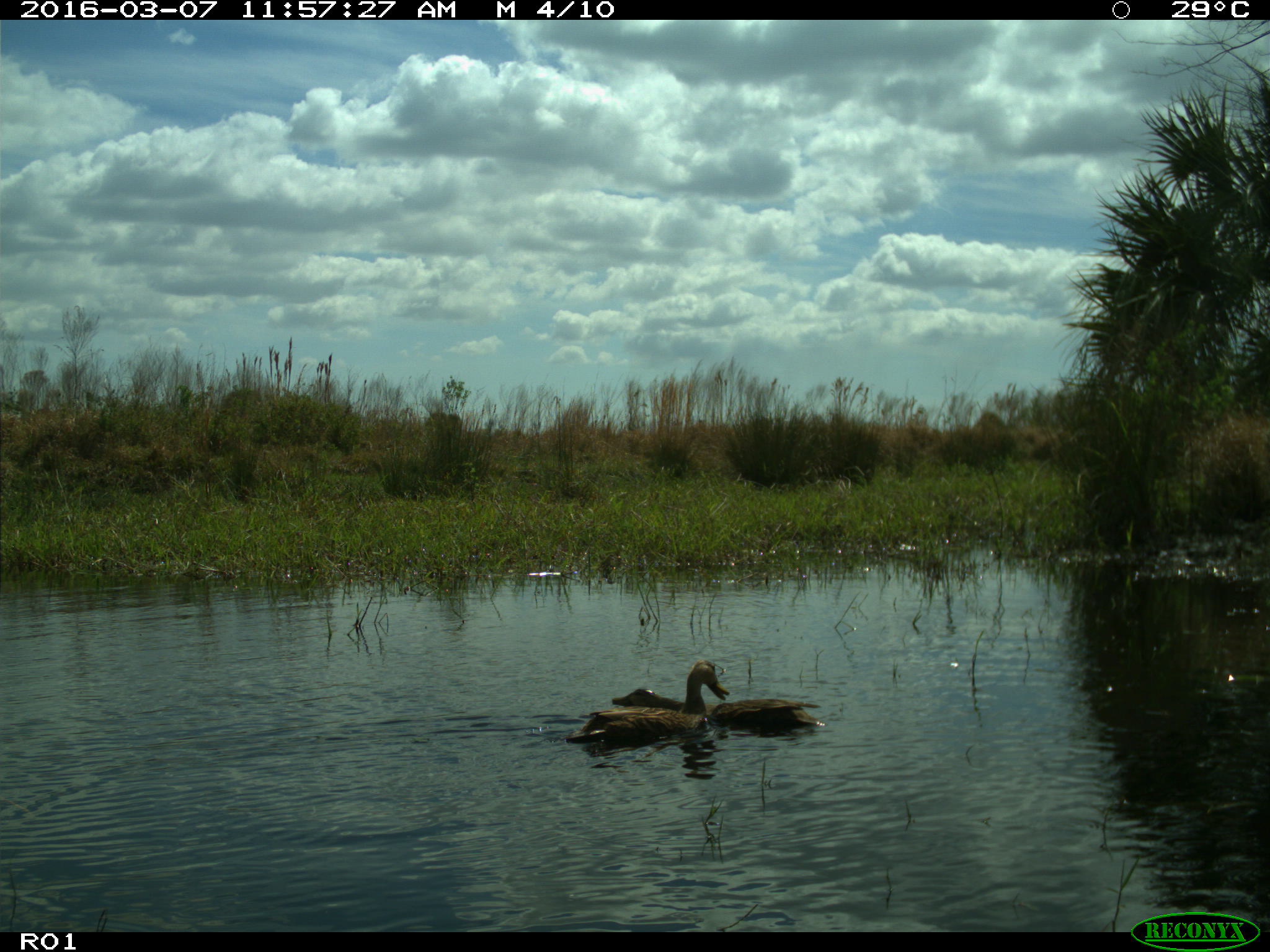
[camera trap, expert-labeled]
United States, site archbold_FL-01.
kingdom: Animalia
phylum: Chordata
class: Aves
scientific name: Aves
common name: birds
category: unidentified bird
Unidentified bird (birds) (Aves).